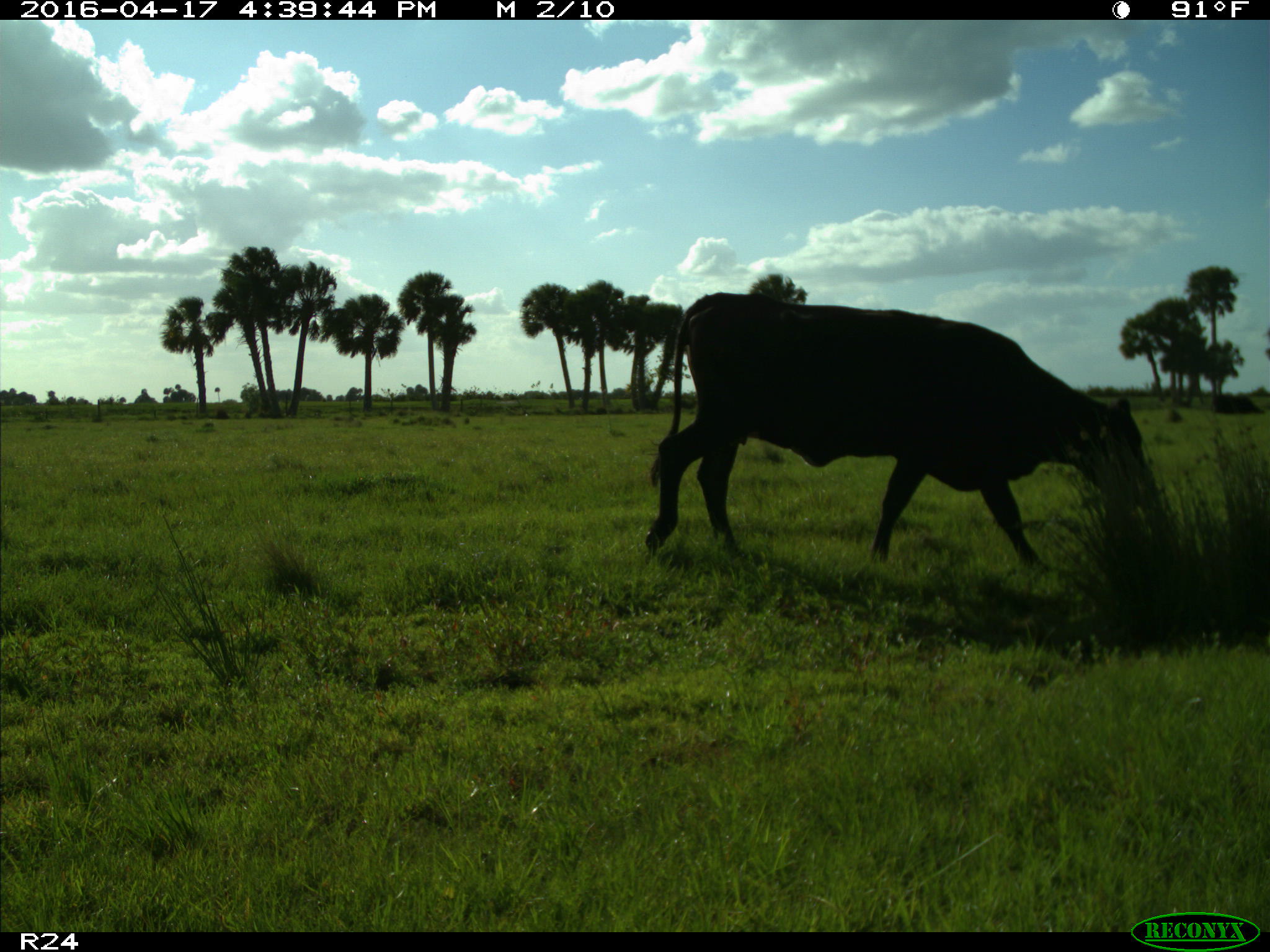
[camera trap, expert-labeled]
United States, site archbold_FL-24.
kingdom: Animalia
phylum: Chordata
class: Mammalia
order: Artiodactyla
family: Bovidae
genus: Bos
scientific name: Bos taurus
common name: domestic cow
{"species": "Bos taurus (domestic cow)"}